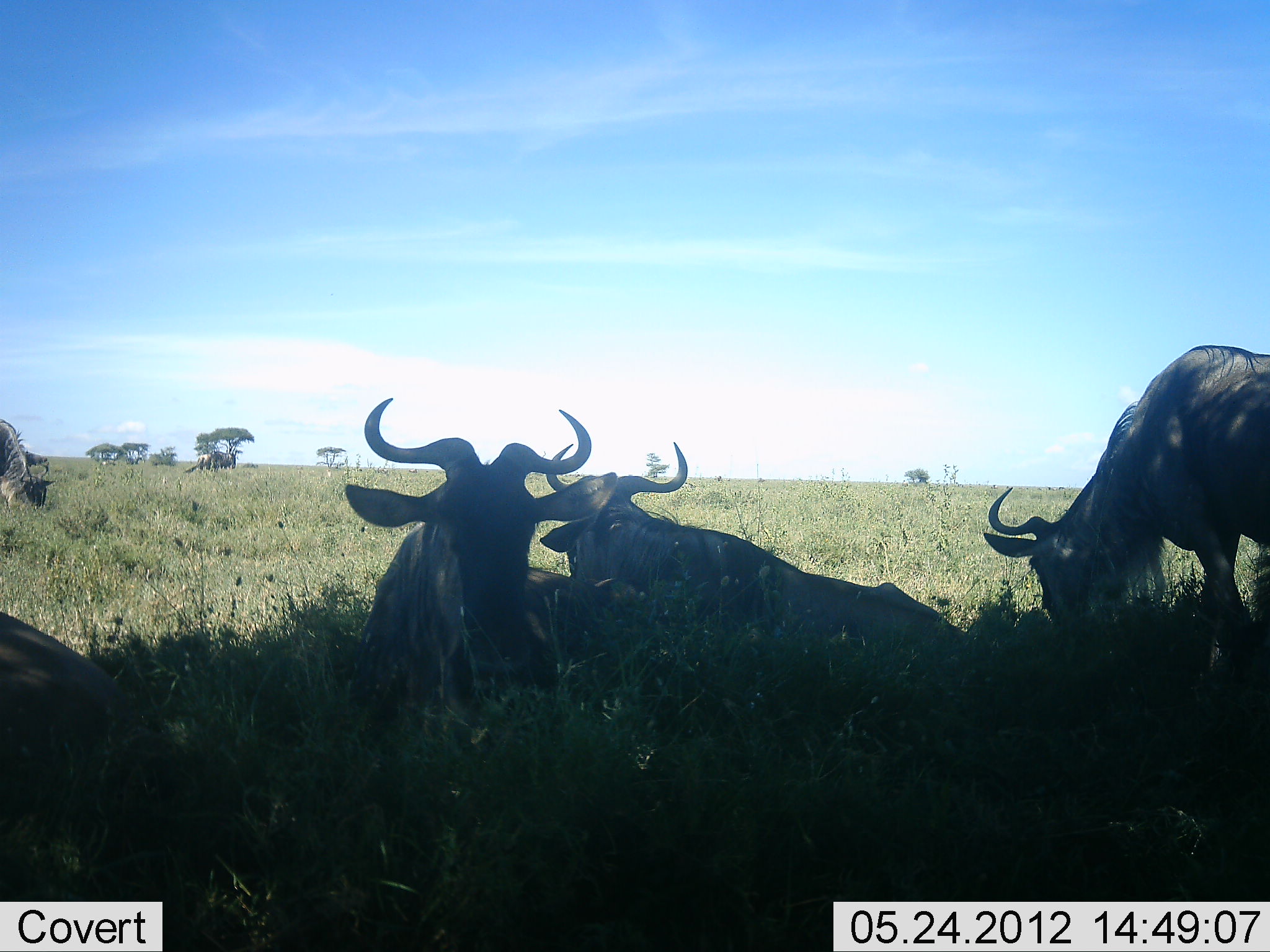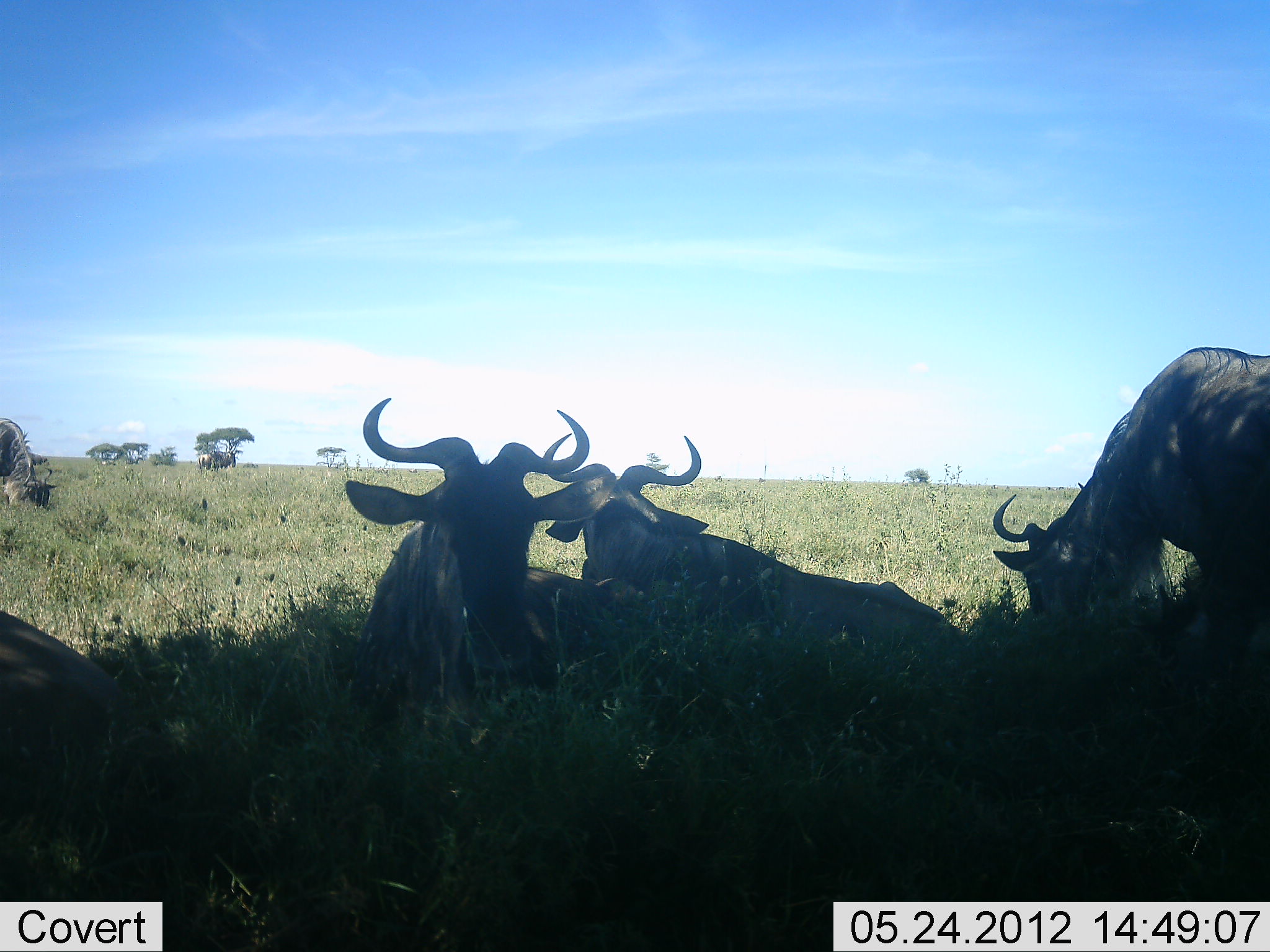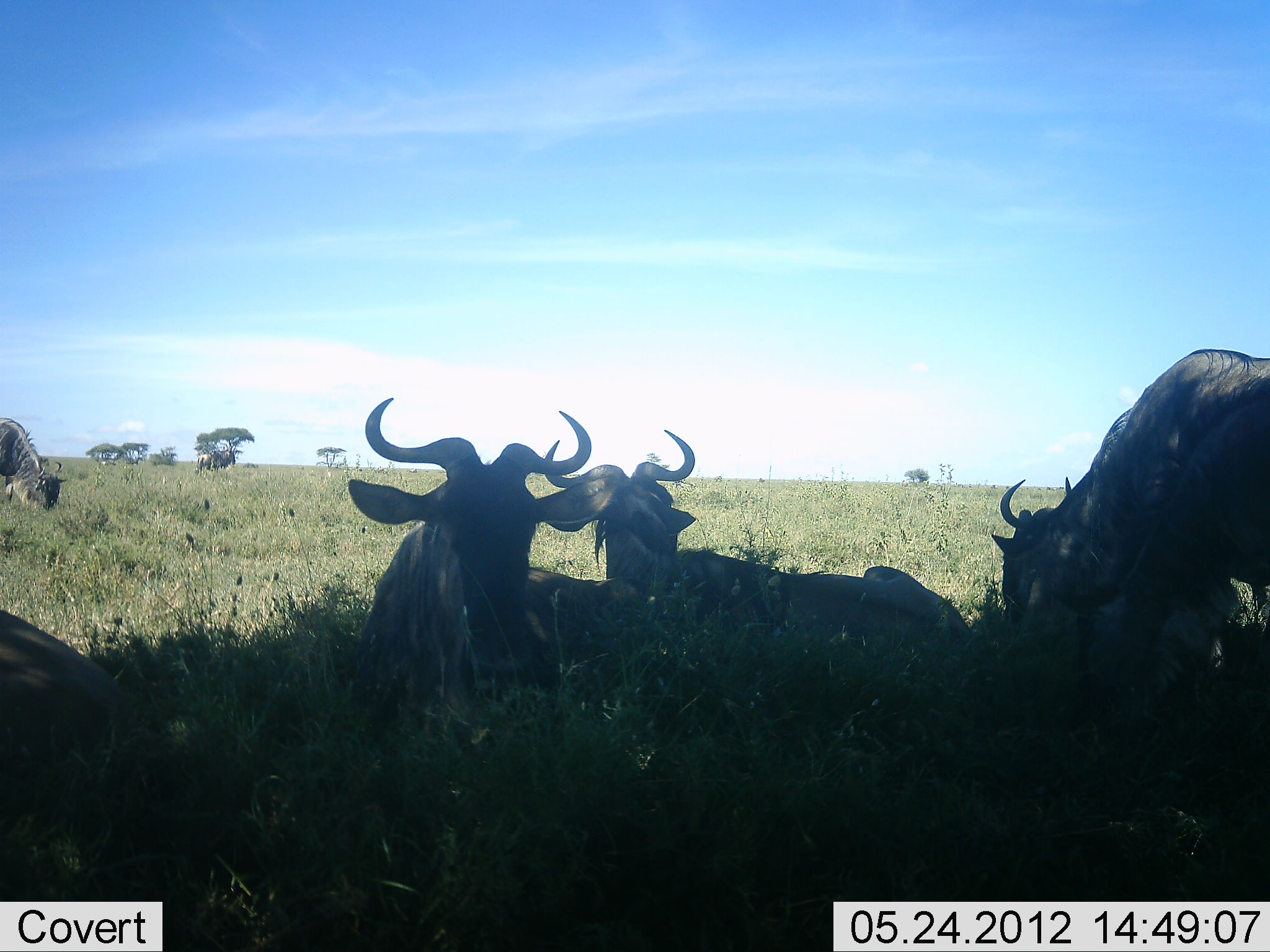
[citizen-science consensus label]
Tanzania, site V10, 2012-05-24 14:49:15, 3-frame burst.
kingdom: Animalia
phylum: Chordata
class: Mammalia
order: Artiodactyla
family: Bovidae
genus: Connochaetes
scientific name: Connochaetes taurinus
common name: blue wildebeest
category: wildebeest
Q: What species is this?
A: Wildebeest (blue wildebeest) (Connochaetes taurinus).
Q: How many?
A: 6.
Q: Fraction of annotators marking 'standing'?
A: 70%.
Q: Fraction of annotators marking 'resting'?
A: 100%.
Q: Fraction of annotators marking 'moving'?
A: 0%.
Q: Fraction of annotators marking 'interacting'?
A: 0%.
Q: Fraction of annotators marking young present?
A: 0%.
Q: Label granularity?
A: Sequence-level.